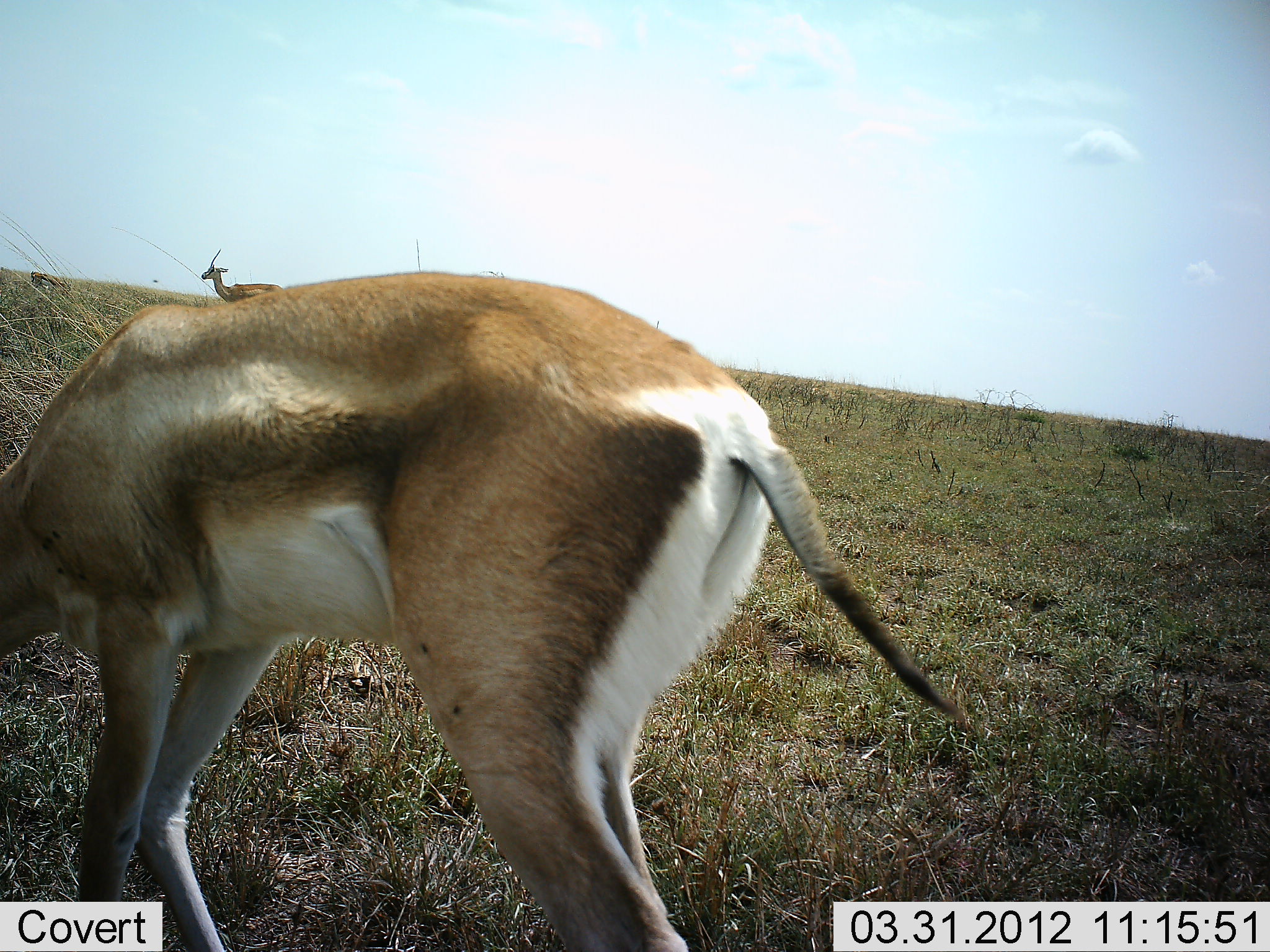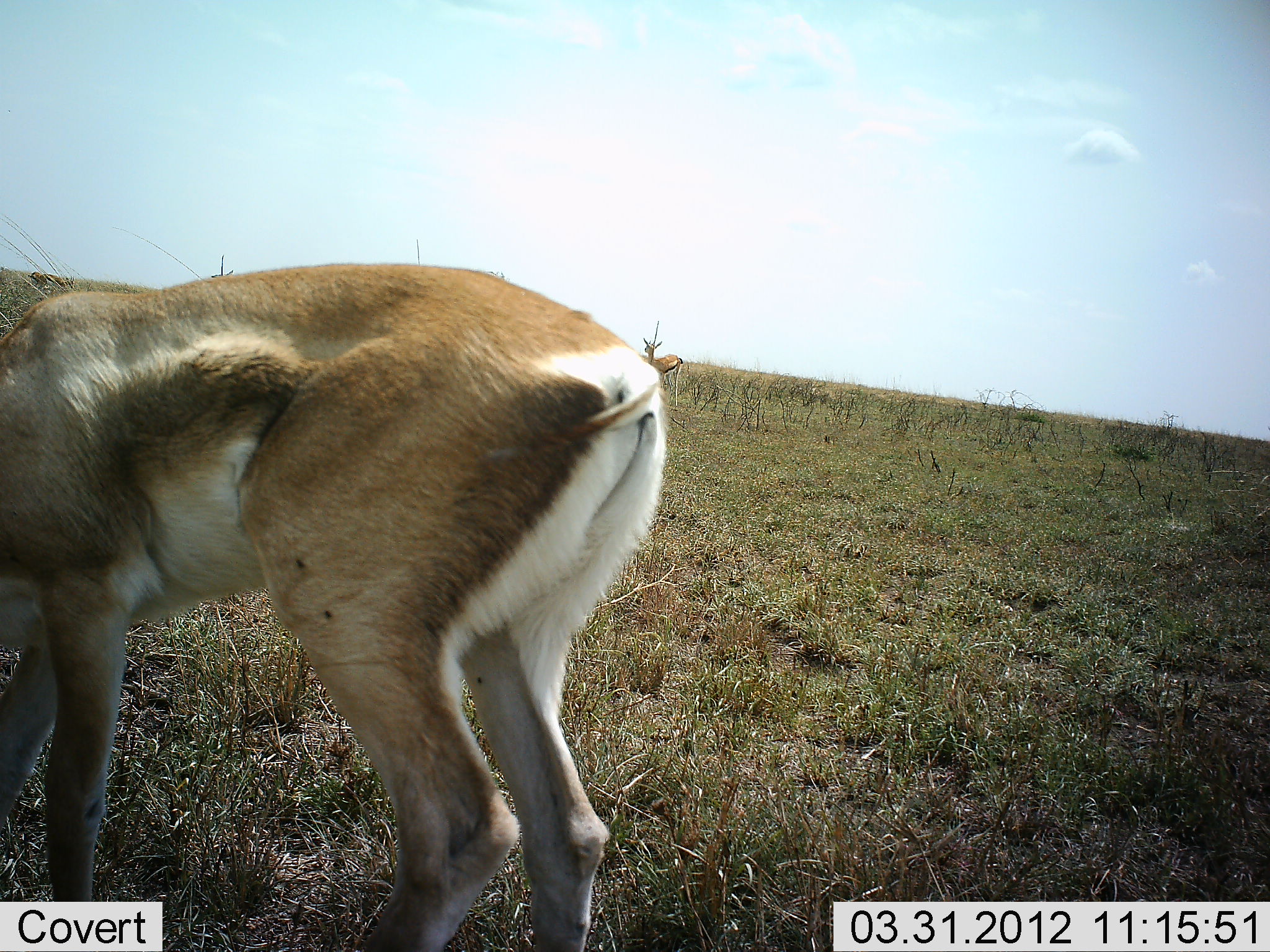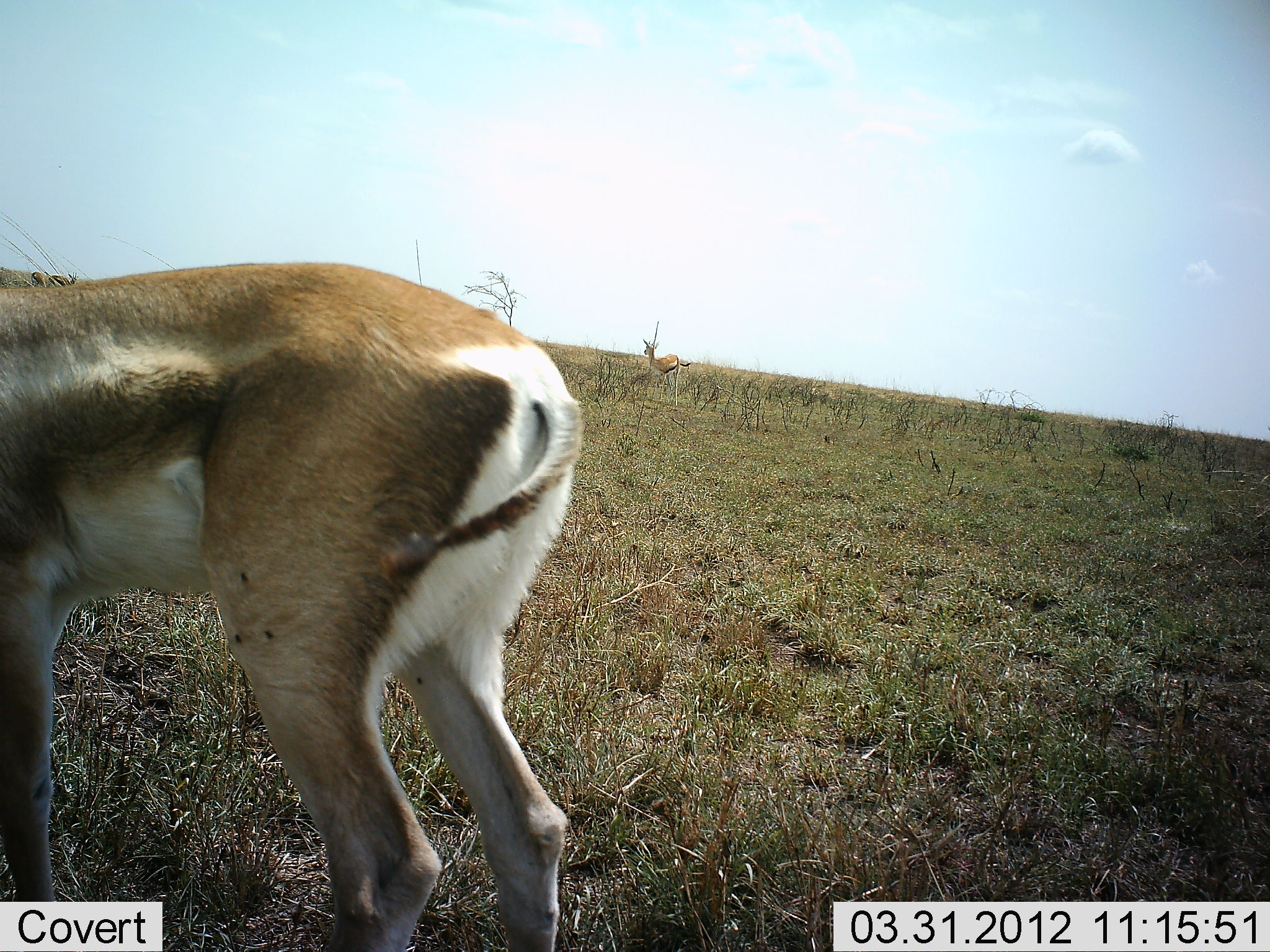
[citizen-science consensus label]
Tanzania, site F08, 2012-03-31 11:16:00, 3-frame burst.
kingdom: Animalia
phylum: Chordata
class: Mammalia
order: Artiodactyla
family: Bovidae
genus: Nanger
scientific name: Nanger granti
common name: grant's gazelle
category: gazellegrants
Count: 3.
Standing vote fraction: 67%.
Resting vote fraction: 10%.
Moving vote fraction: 57%.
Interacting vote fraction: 0%.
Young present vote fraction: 10%.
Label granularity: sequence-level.